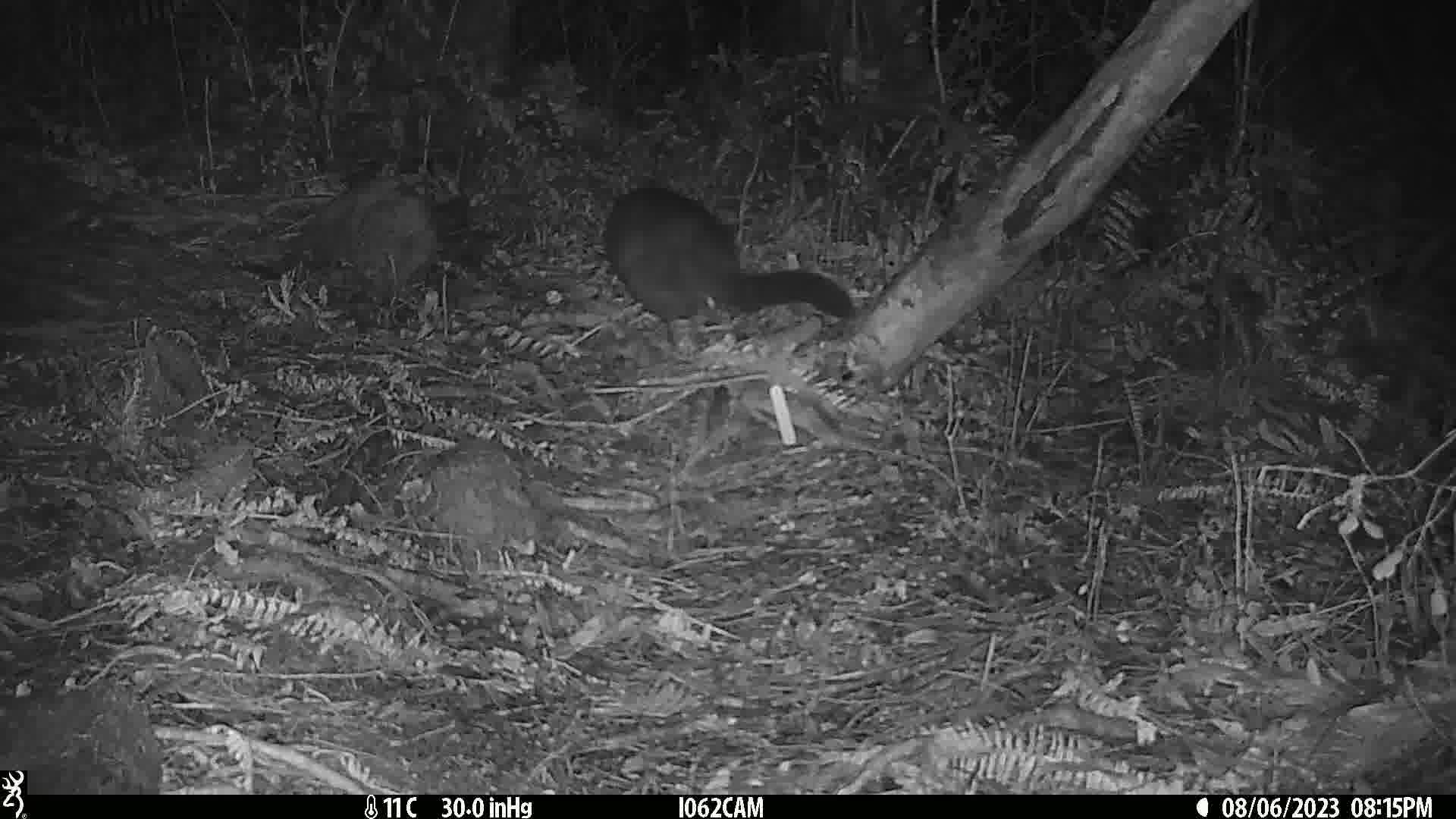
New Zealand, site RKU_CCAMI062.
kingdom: Animalia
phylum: Chordata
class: Mammalia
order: Diprotodontia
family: Phalangeridae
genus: Trichosurus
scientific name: Trichosurus vulpecula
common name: common brushtail possum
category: possum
Possum (common brushtail possum) (Trichosurus vulpecula).